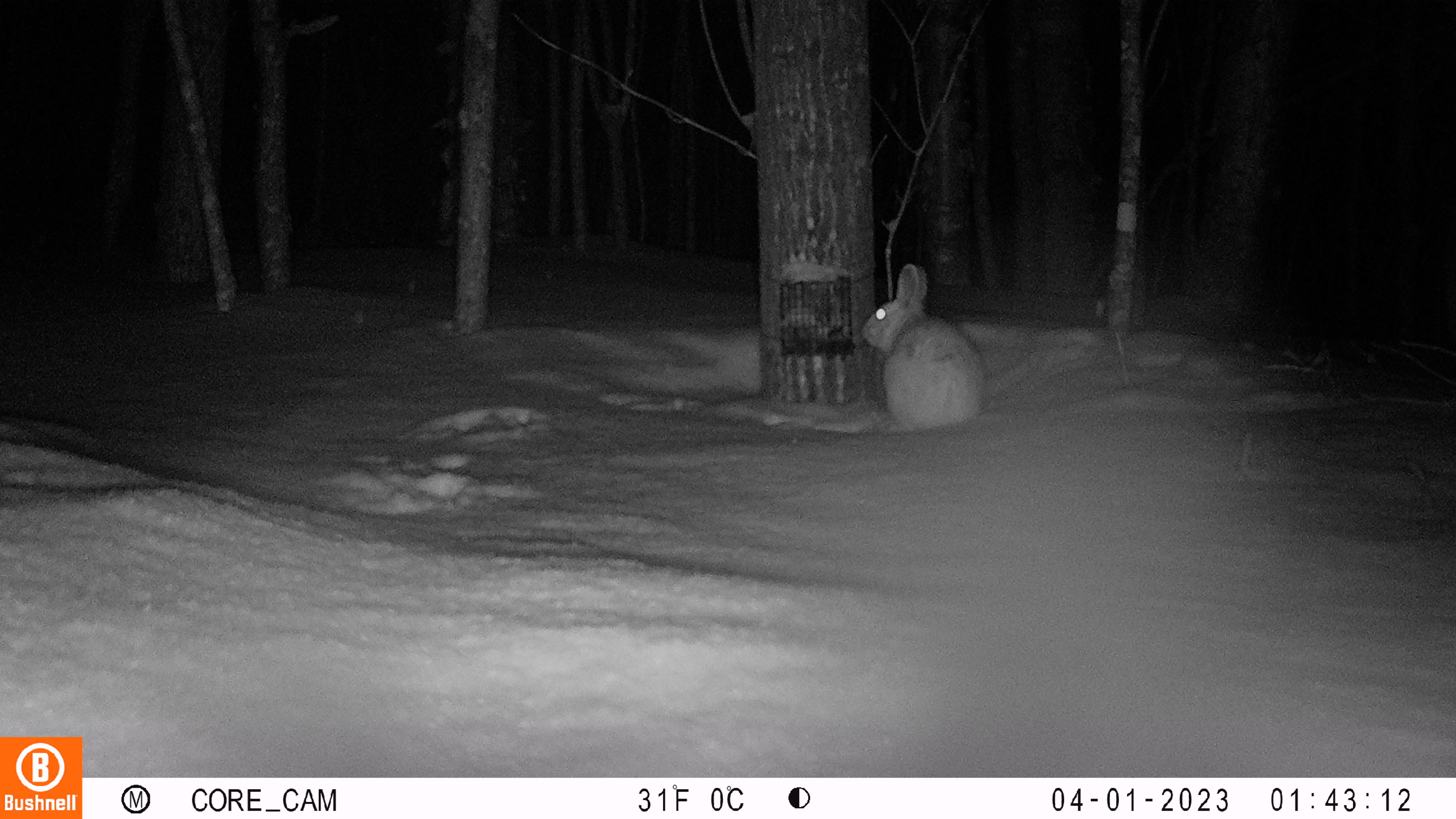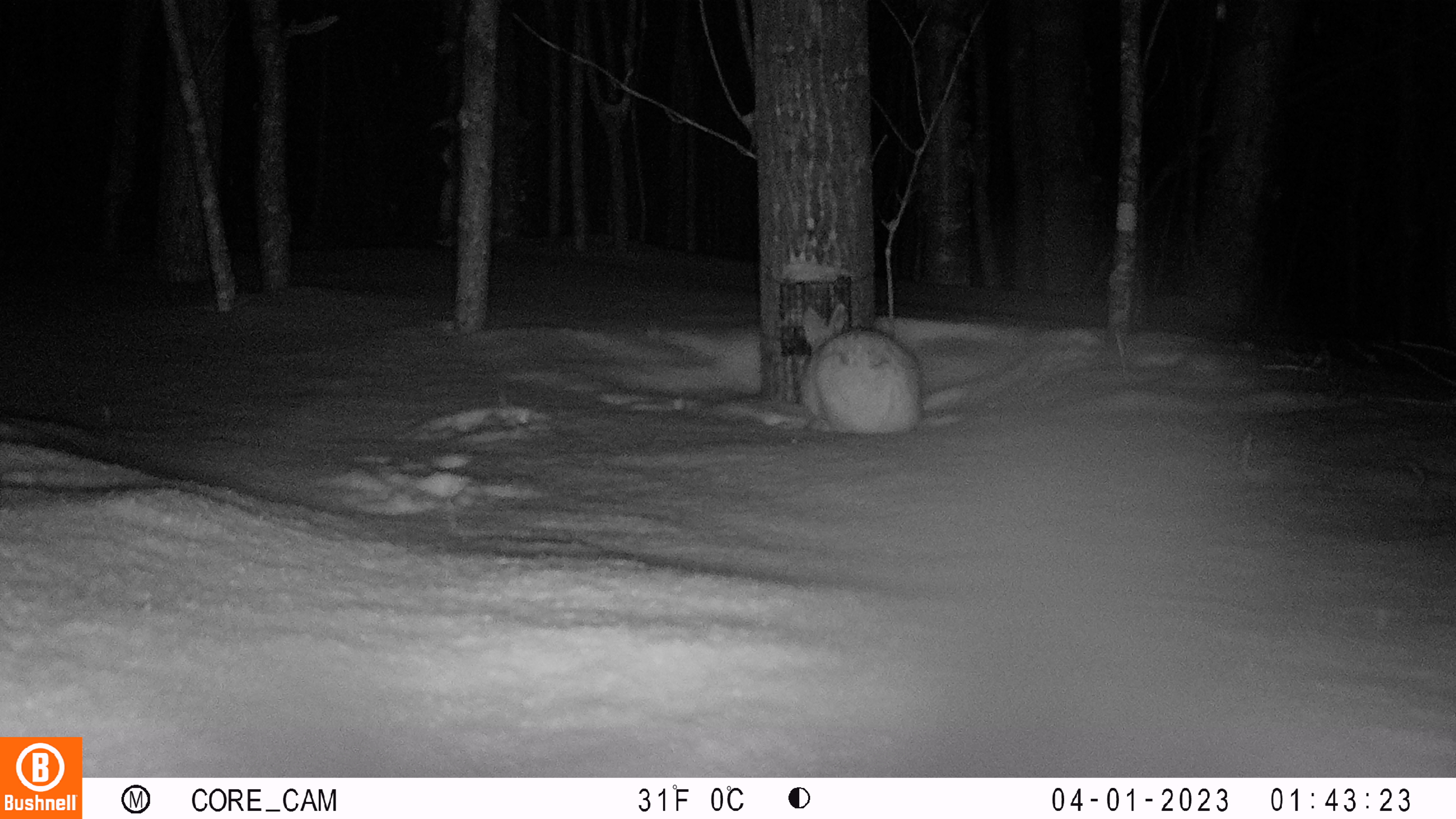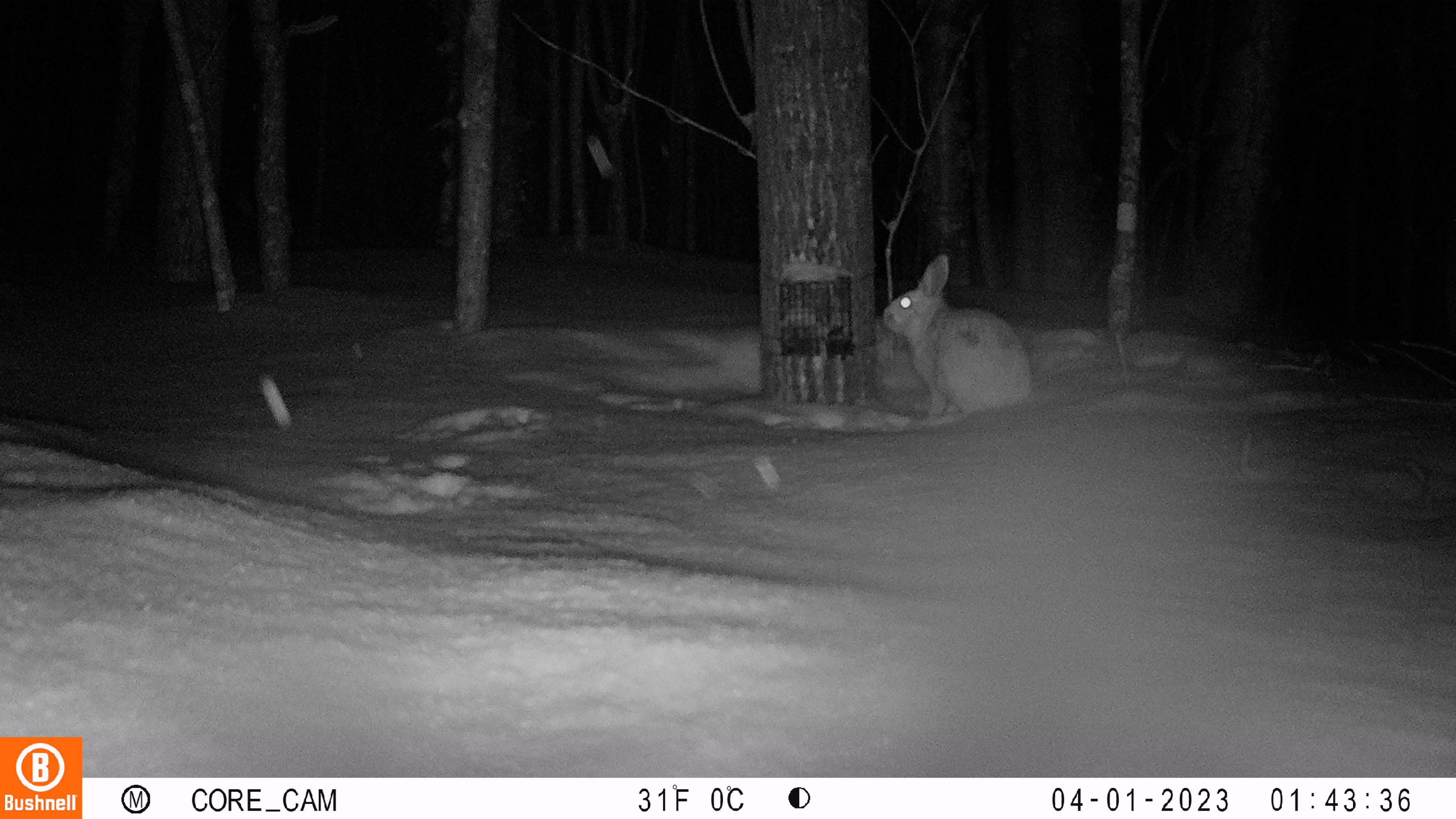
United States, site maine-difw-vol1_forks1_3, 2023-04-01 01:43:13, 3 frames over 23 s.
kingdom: Animalia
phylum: Chordata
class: Mammalia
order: Lagomorpha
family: Leporidae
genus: Lepus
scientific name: Lepus americanus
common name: snowshoe hare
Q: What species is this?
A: Snowshoe hare (Lepus americanus).